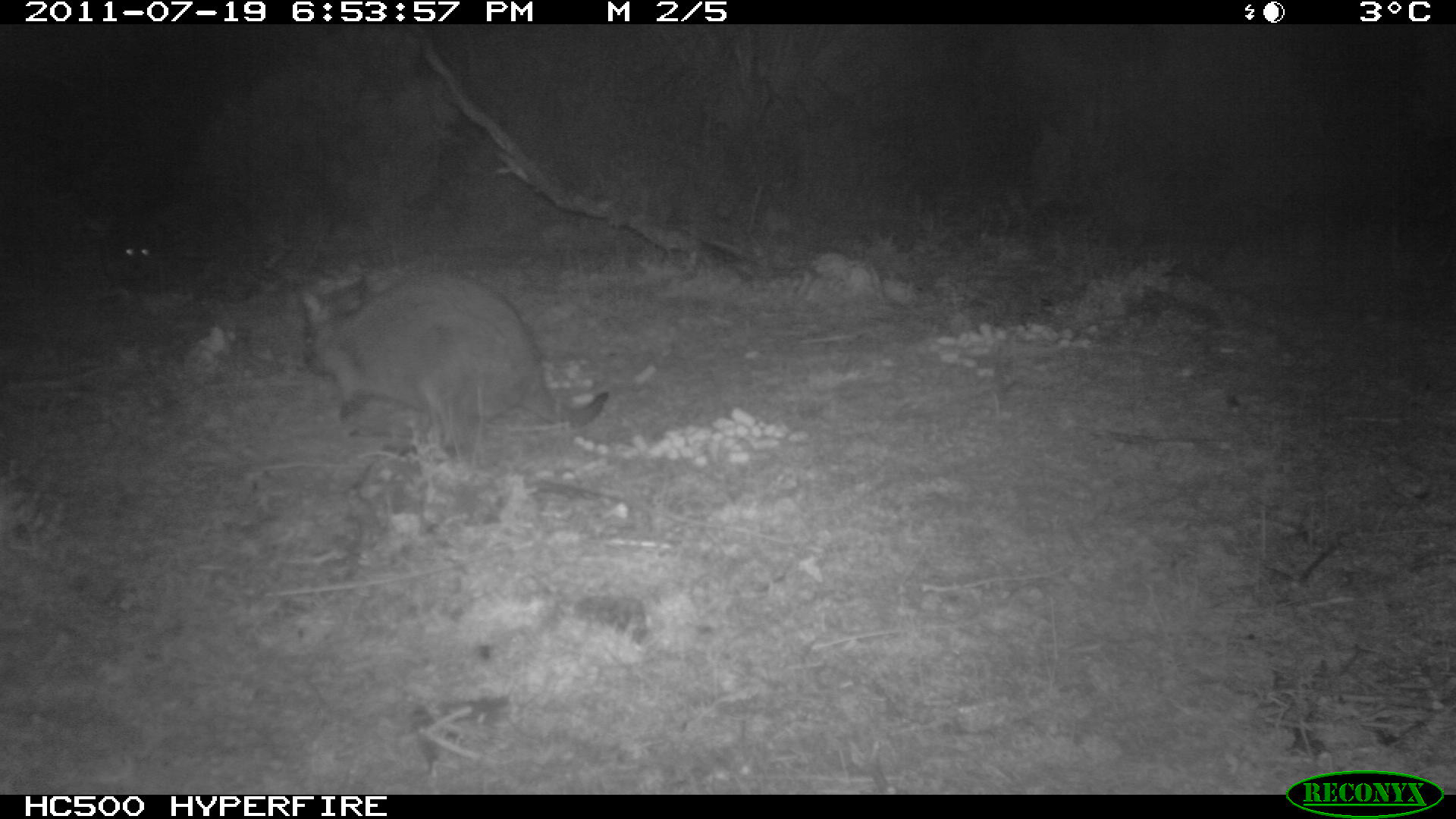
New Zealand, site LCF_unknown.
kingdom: Animalia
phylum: Chordata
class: Mammalia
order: Diprotodontia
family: Macropodidae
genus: Notamacropus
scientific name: Notamacropus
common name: wallaby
Wallaby (Notamacropus).